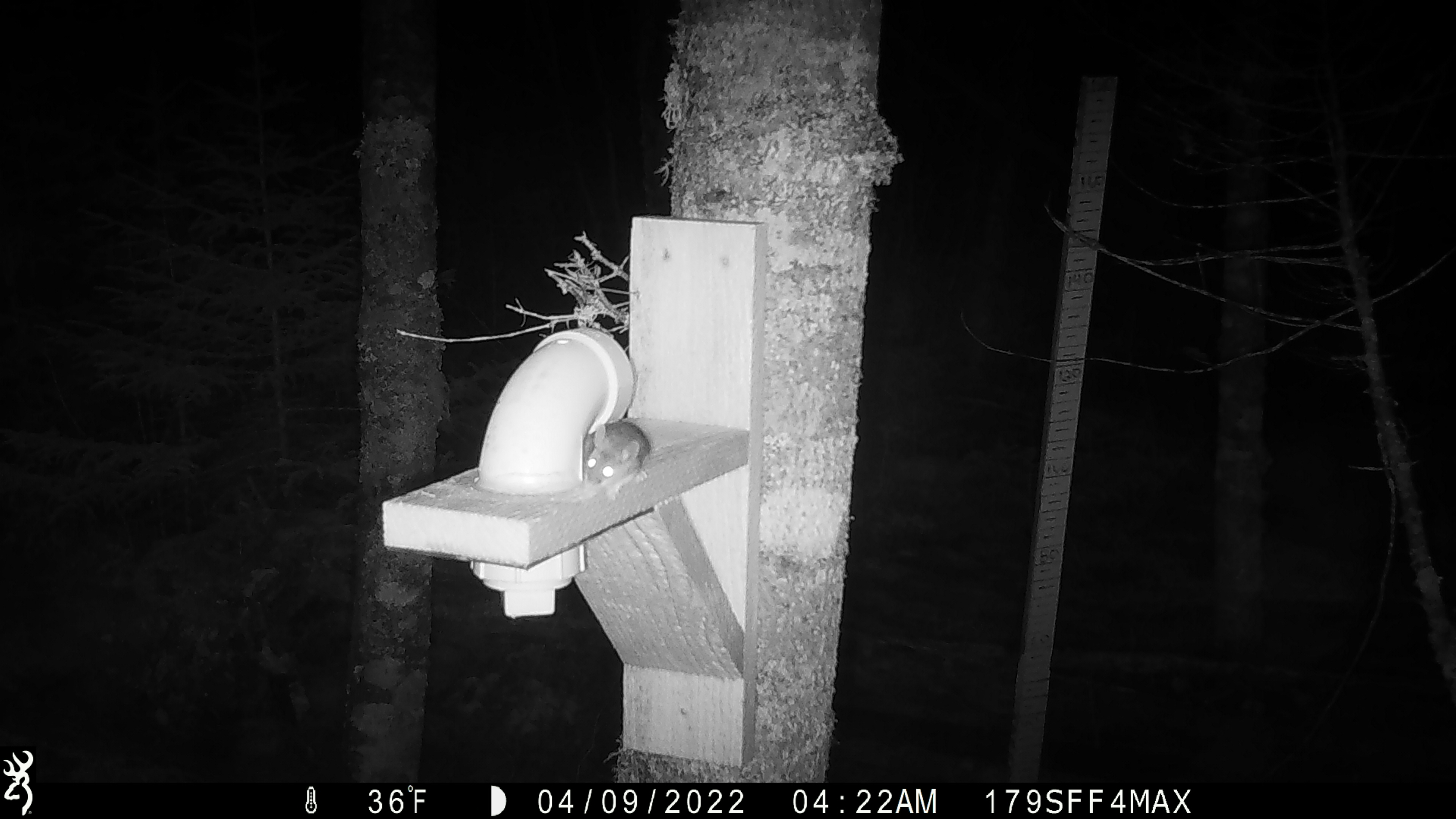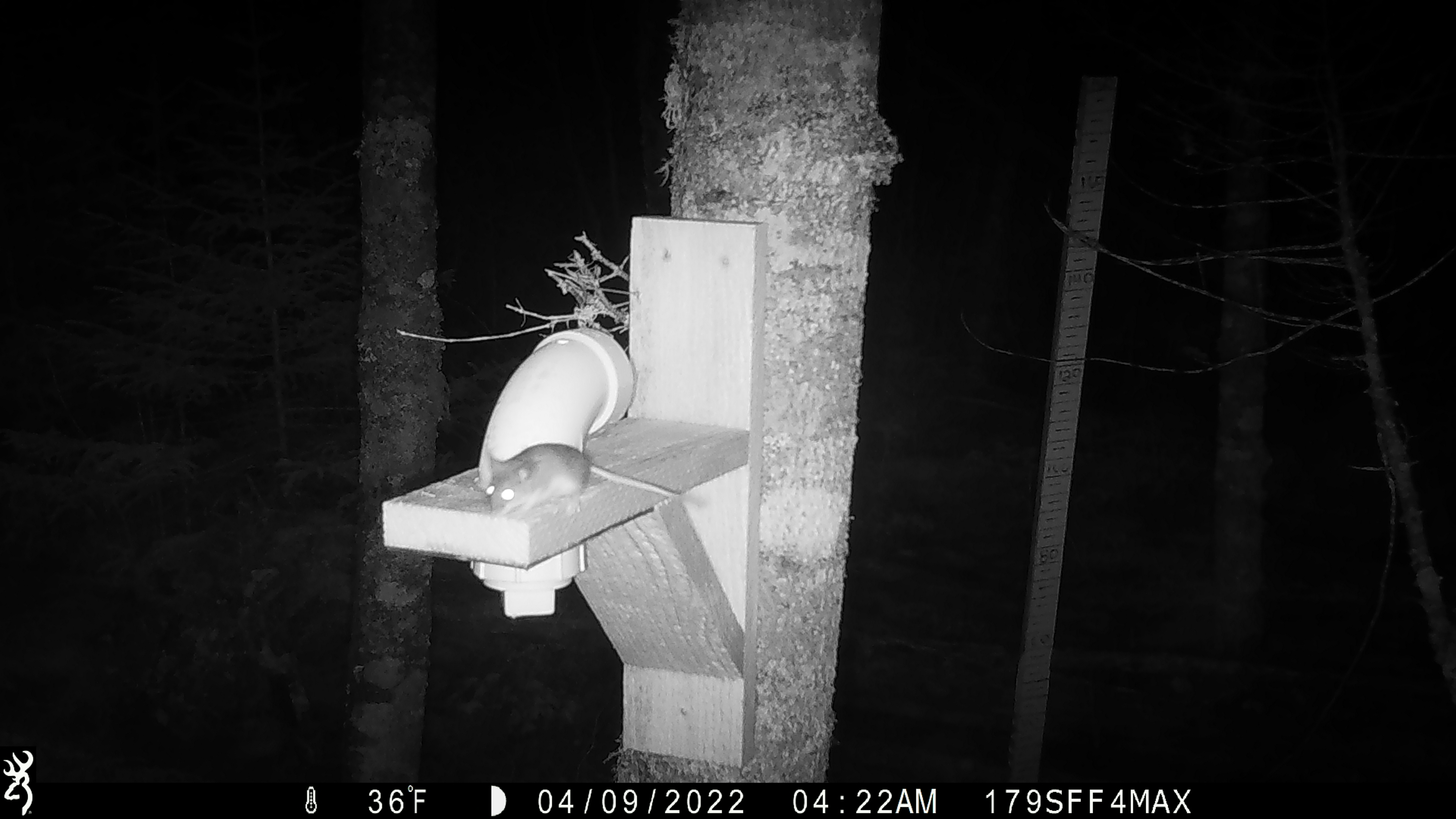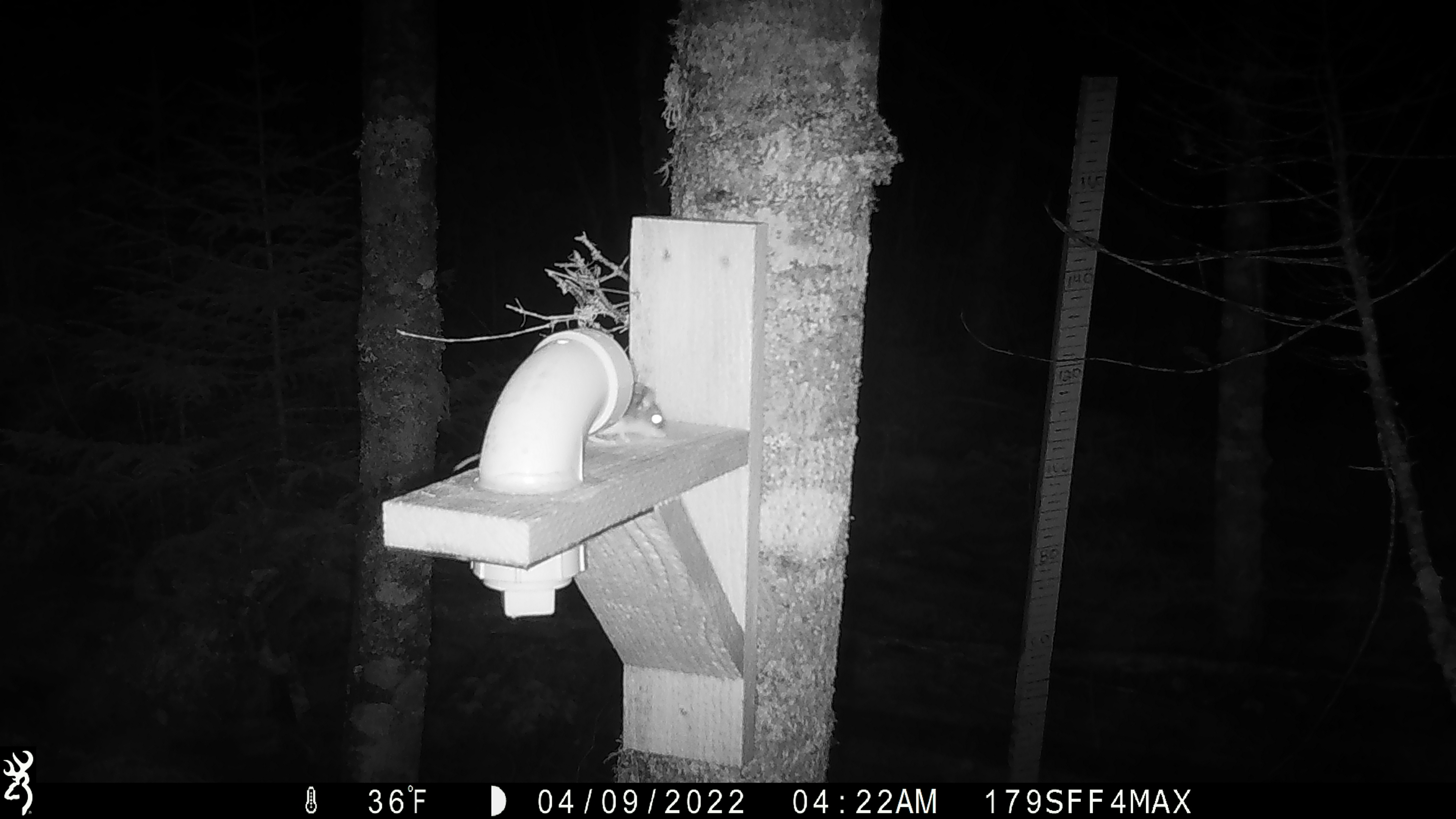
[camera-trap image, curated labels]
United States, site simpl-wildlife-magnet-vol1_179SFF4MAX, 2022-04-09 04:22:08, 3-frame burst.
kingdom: Animalia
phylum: Chordata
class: Mammalia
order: Rodentia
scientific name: Rodentia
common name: mouse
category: mouse sp.